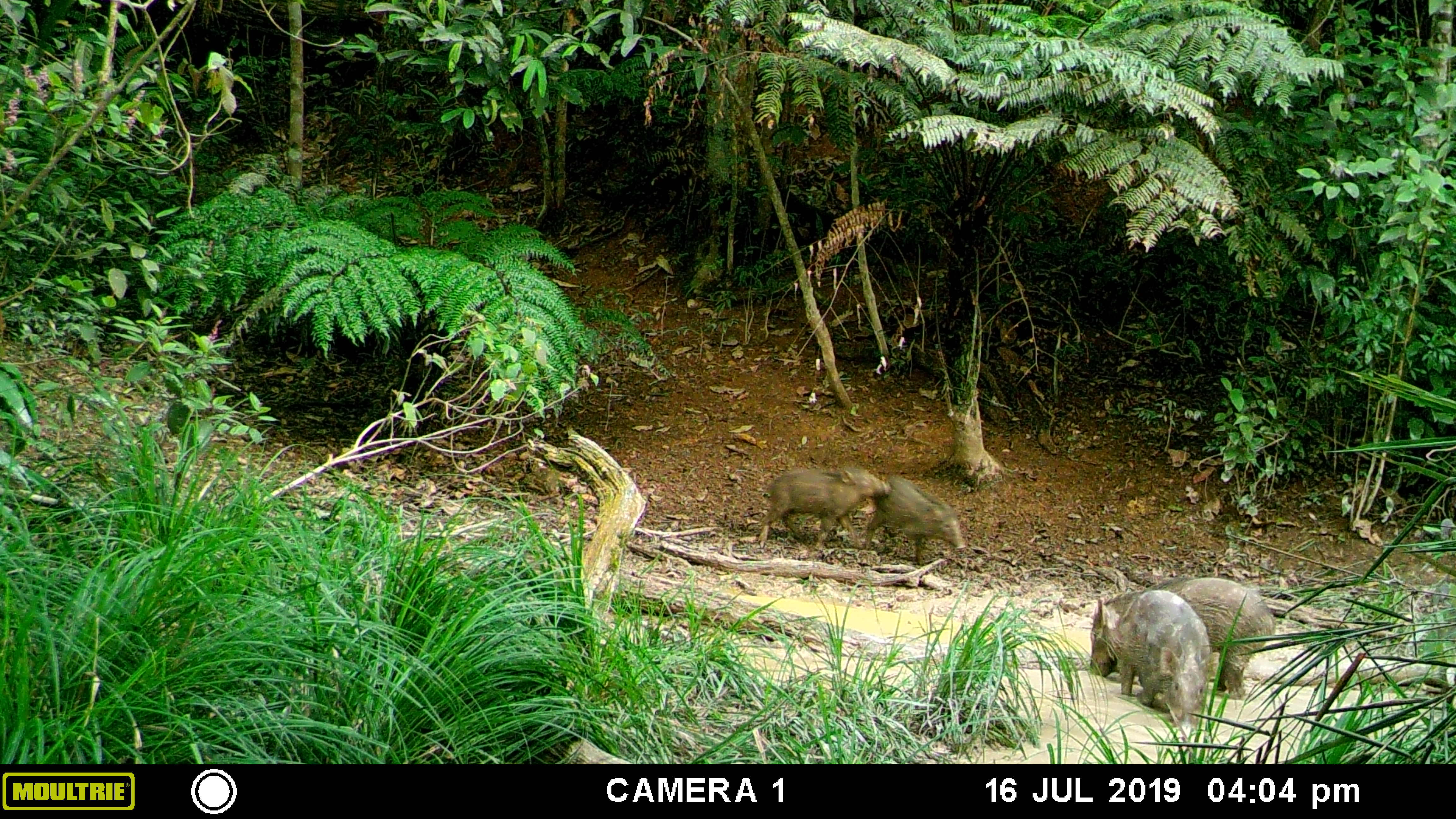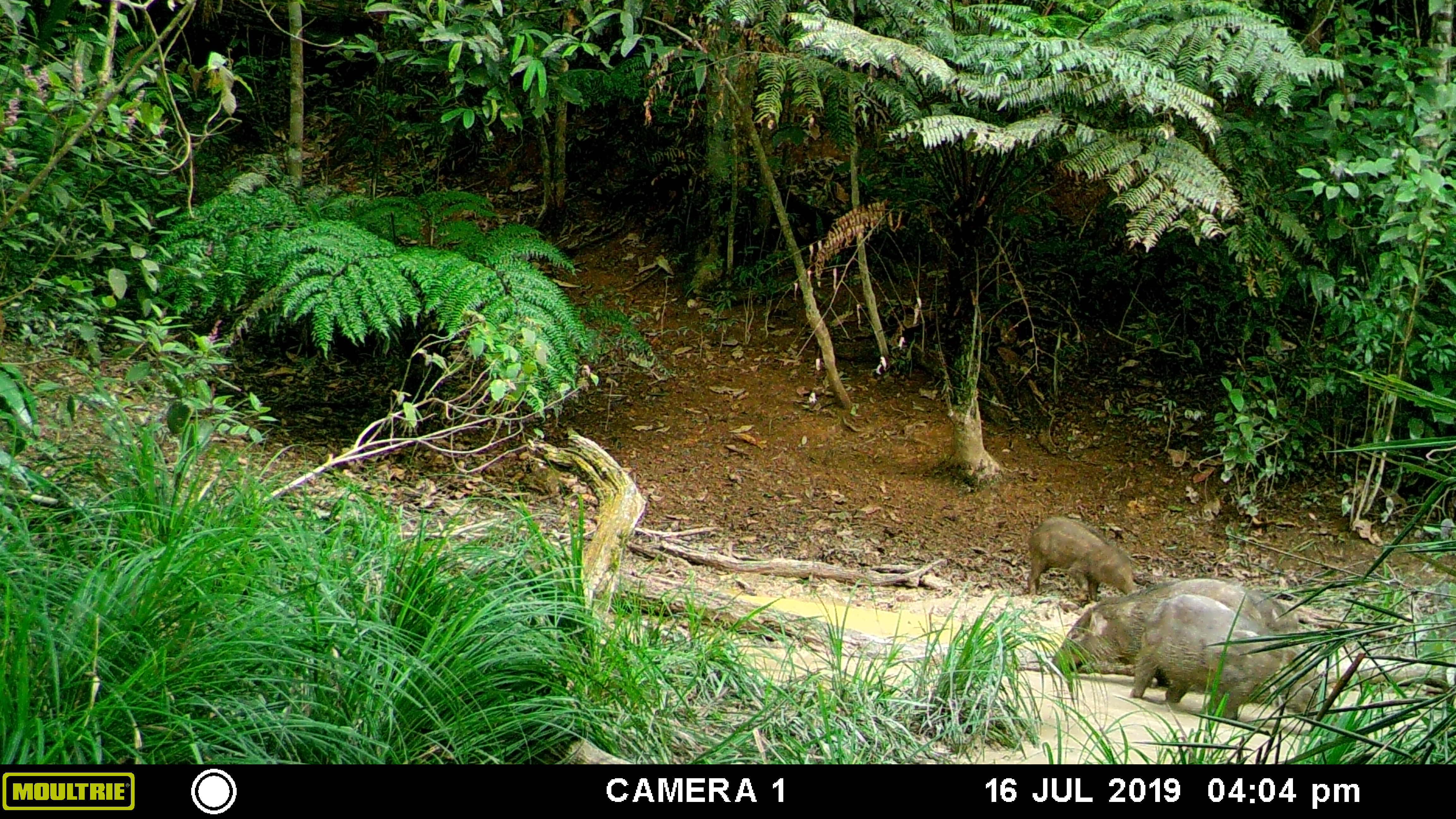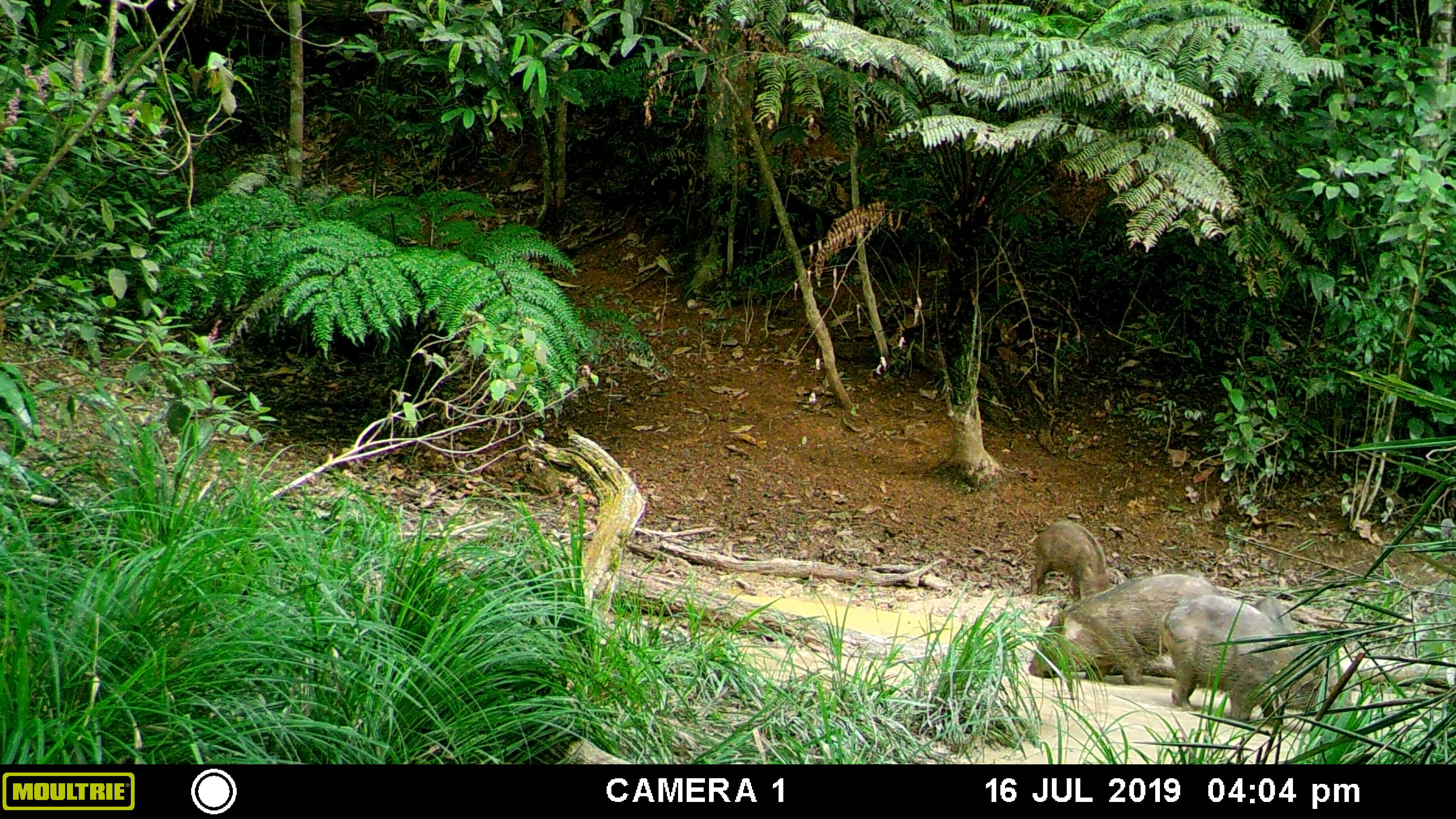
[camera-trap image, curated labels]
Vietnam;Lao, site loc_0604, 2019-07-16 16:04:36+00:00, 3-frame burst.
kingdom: Animalia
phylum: Chordata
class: Mammalia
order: Artiodactyla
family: Suidae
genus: Sus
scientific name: Sus scrofa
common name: eurasian wild pig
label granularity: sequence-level